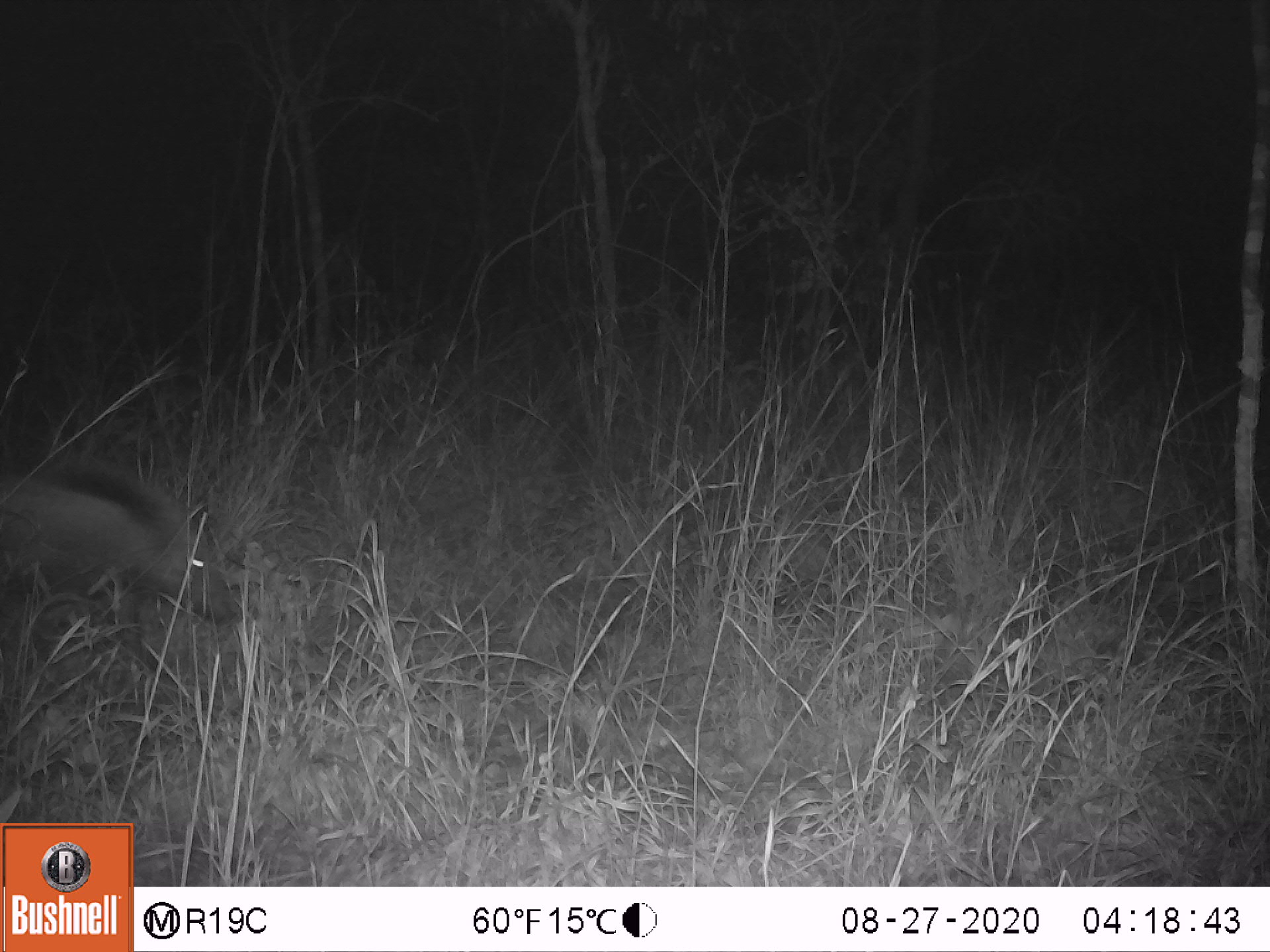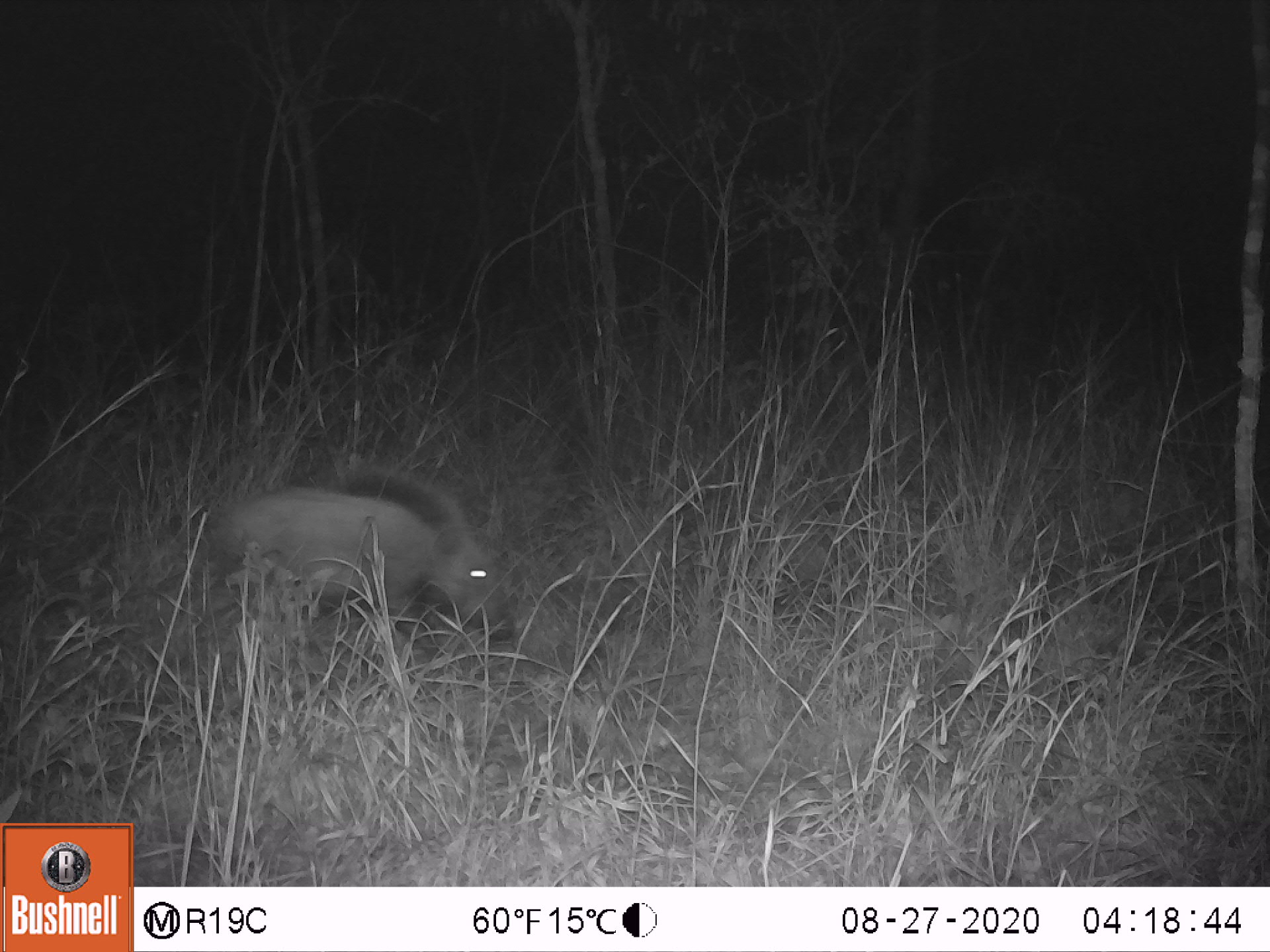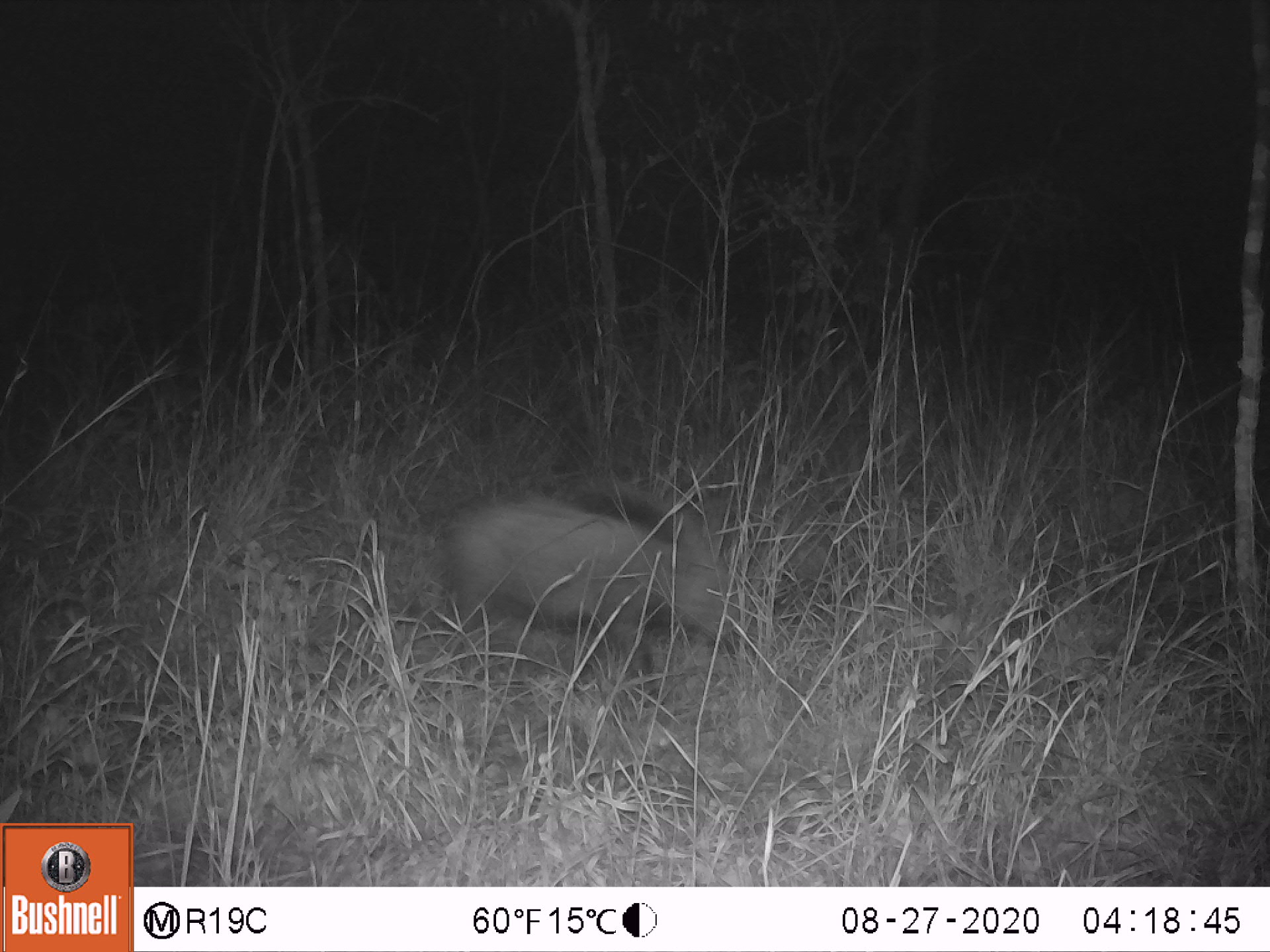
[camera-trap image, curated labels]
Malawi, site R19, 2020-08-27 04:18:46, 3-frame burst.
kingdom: Animalia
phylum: Chordata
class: Mammalia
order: Artiodactyla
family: Suidae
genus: Potamochoerus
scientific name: Potamochoerus larvatus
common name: bushpig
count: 1